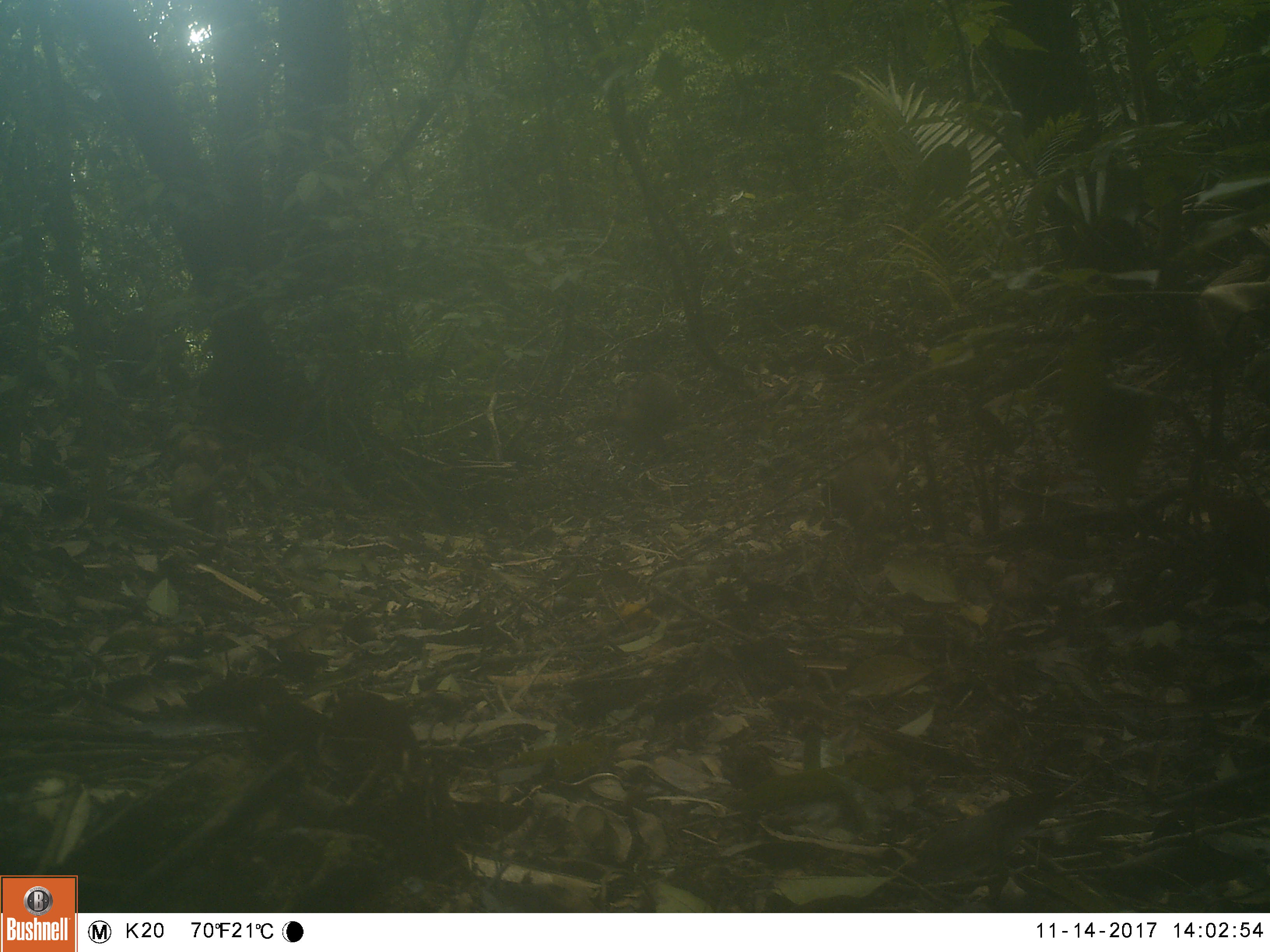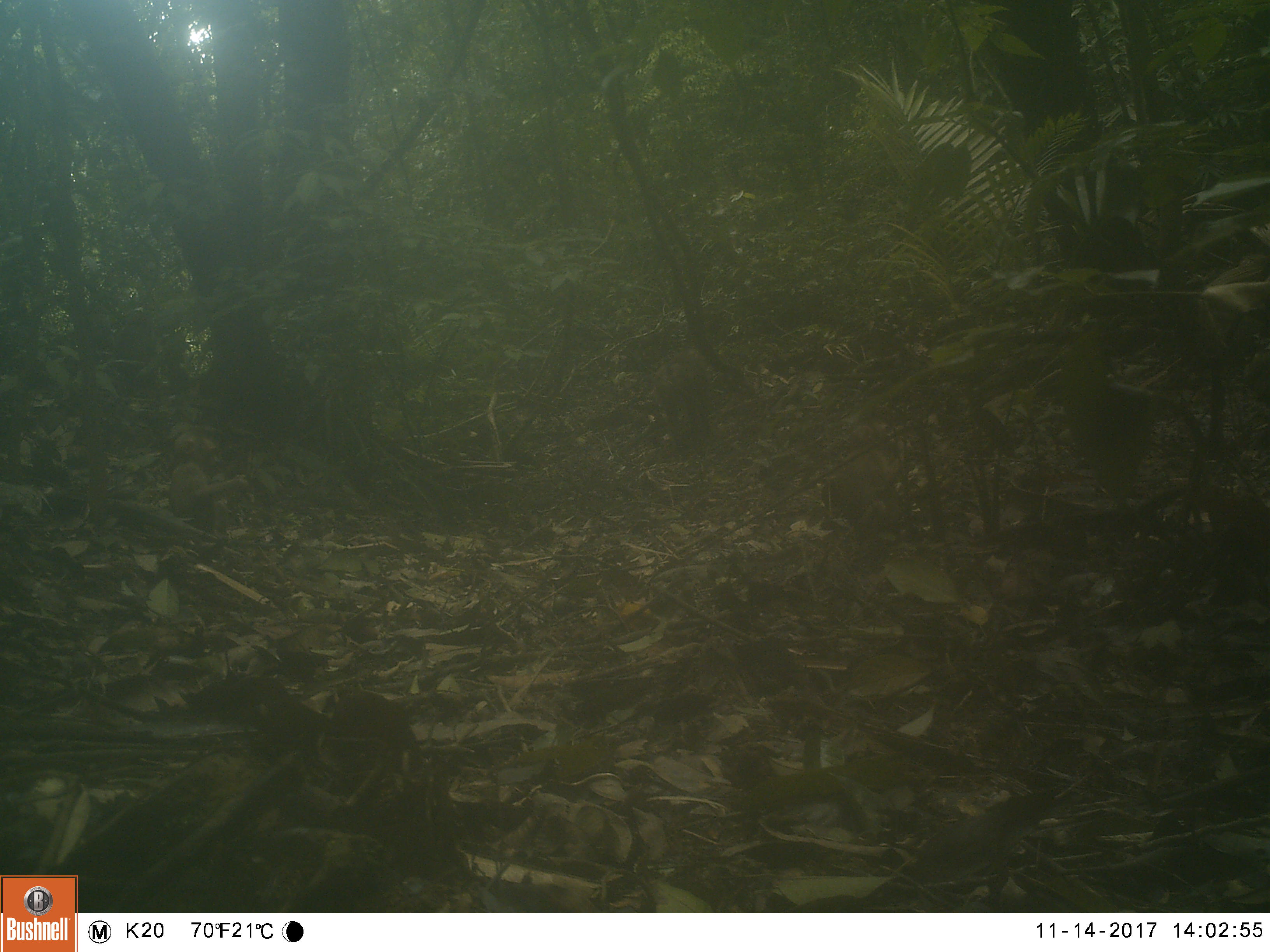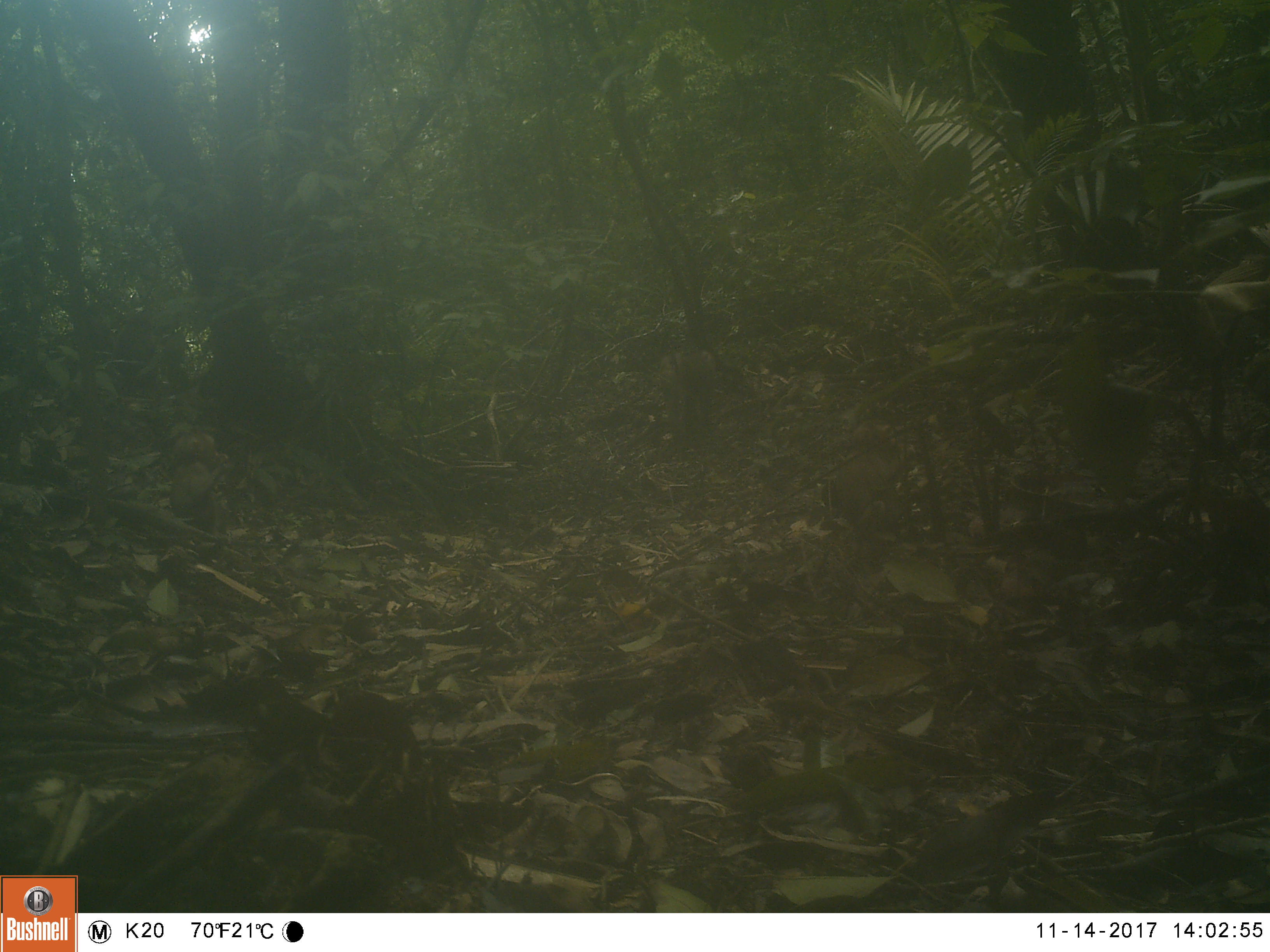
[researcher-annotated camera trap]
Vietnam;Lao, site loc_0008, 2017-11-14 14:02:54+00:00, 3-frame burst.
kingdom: Animalia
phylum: Chordata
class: Mammalia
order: Primates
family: Cercopithecidae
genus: Macaca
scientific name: Macaca nemestrina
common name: pig-tailed macaque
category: pig tailed macaque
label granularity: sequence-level